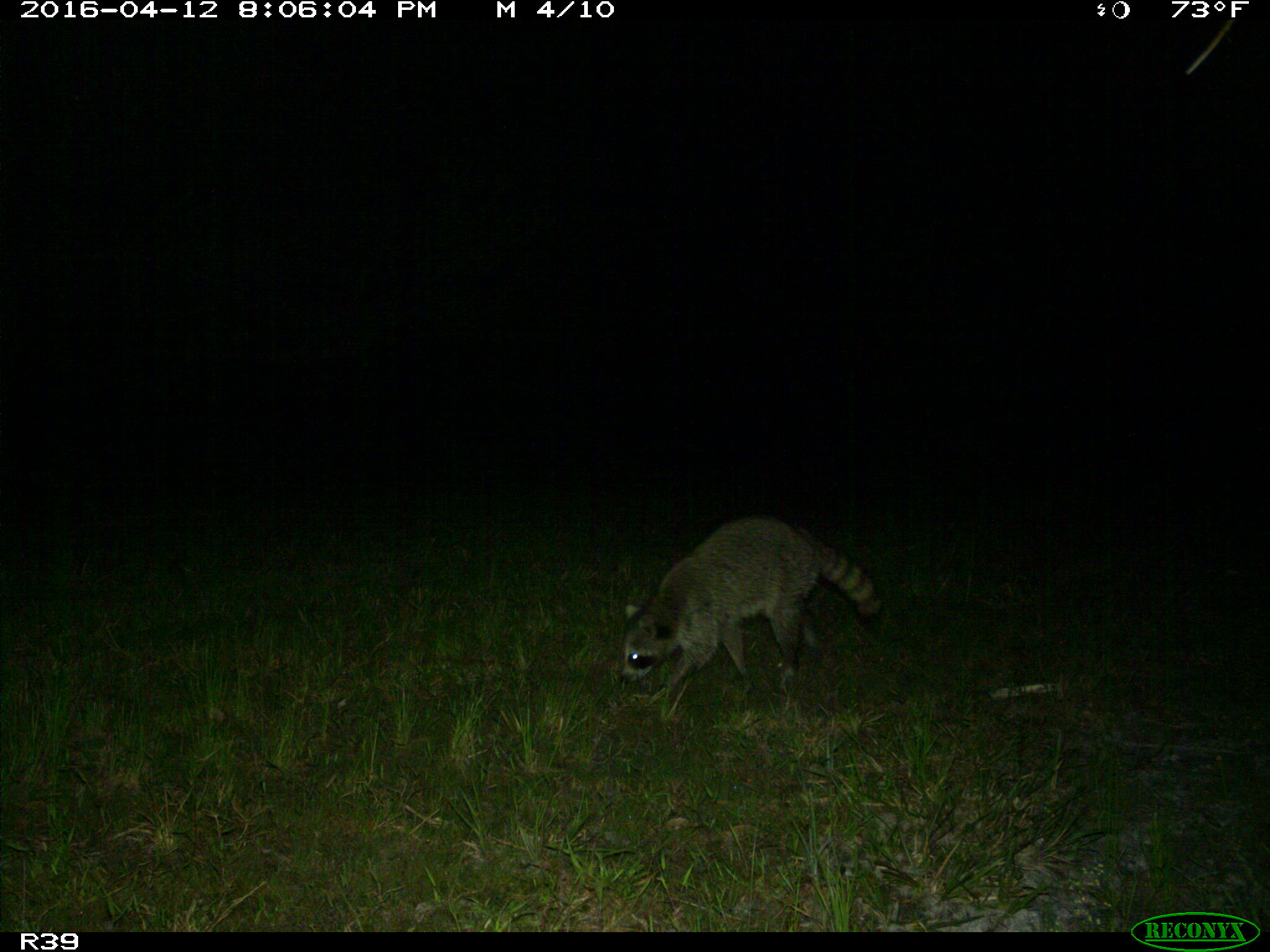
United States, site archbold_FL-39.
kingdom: Animalia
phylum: Chordata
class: Mammalia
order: Carnivora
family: Procyonidae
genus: Procyon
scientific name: Procyon lotor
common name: common raccoon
Procyon lotor (common raccoon).